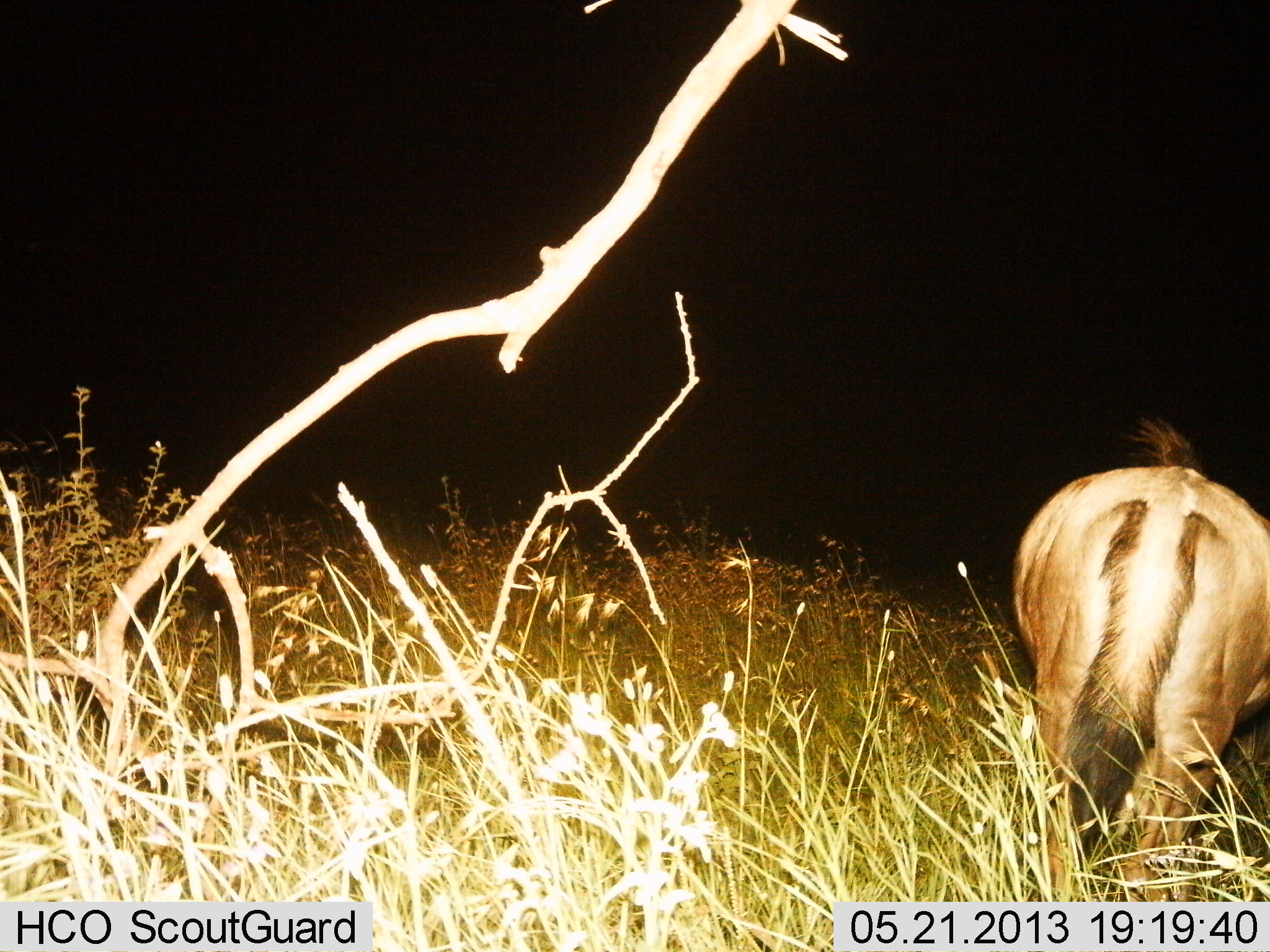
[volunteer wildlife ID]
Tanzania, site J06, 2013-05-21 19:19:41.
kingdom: Animalia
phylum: Chordata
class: Mammalia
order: Carnivora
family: Hyaenidae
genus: Proteles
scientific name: Proteles cristatus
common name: aardwolf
Aardwolf (Proteles cristatus), count 1. Behavior (volunteer vote fractions): standing 55%, resting 0%, moving 45%, interacting 0%. Young present (vote fraction): 0%. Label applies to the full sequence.